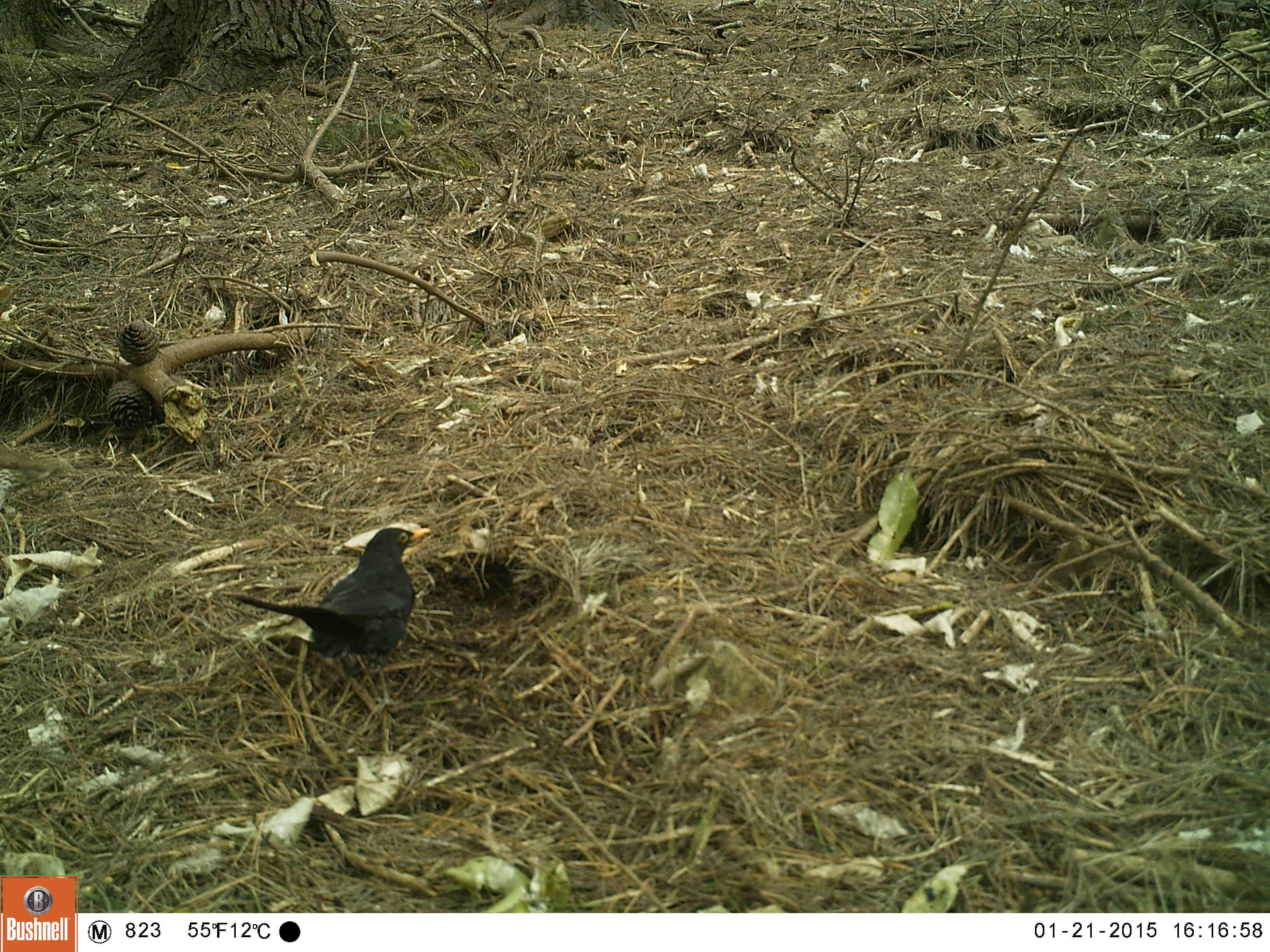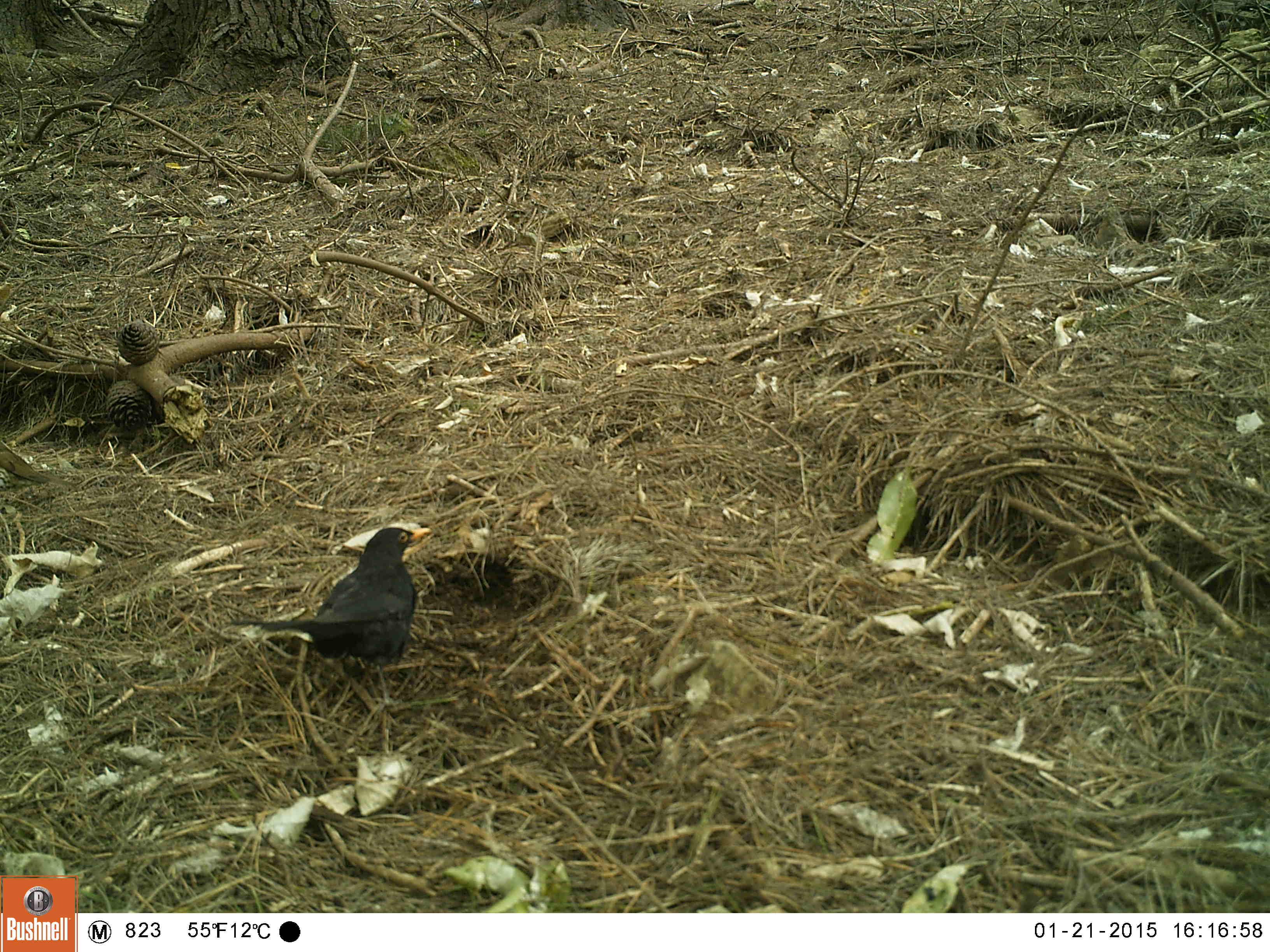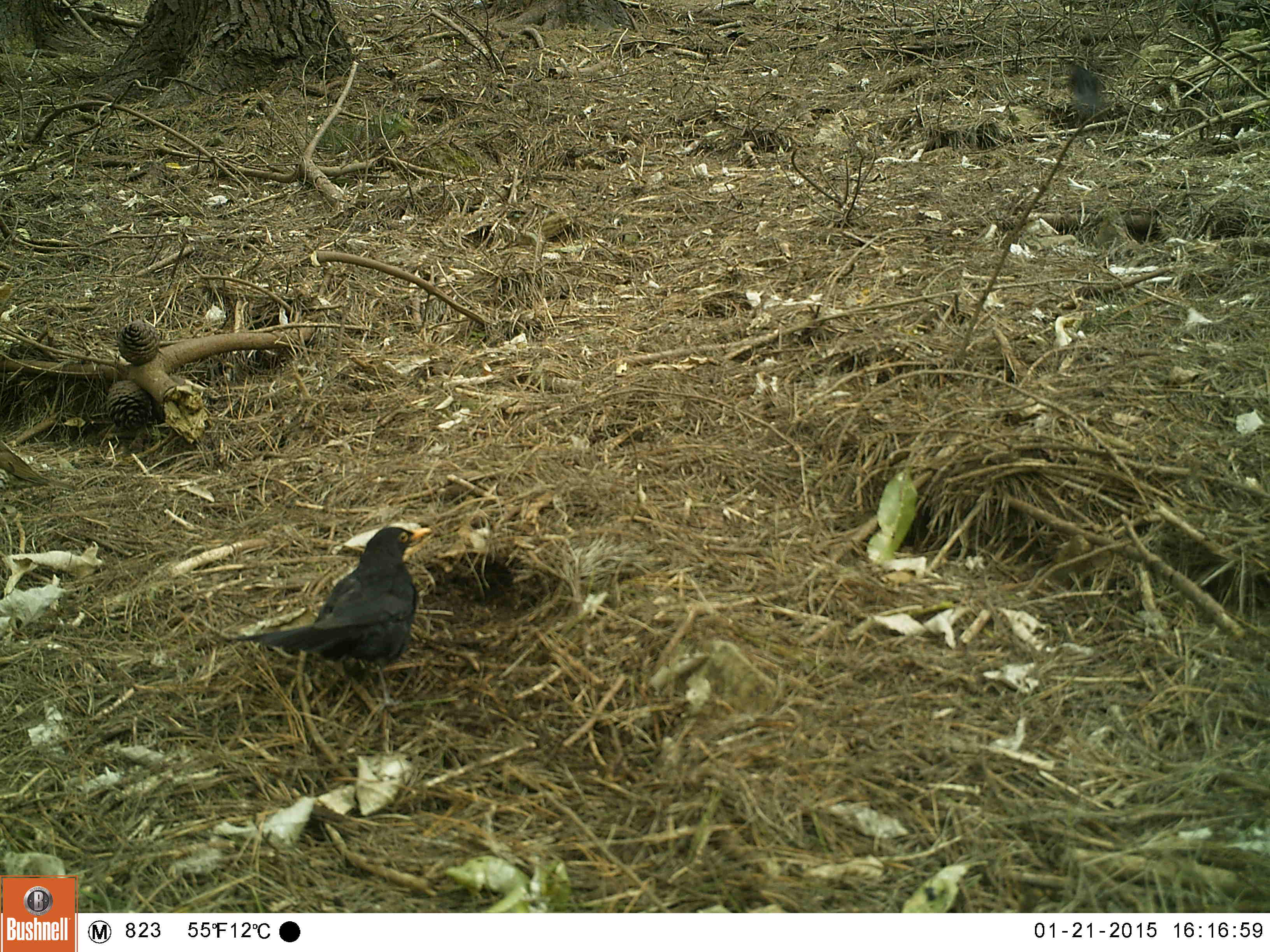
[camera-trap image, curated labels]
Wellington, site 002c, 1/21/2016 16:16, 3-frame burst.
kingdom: Animalia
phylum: Chordata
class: Aves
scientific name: Aves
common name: bird